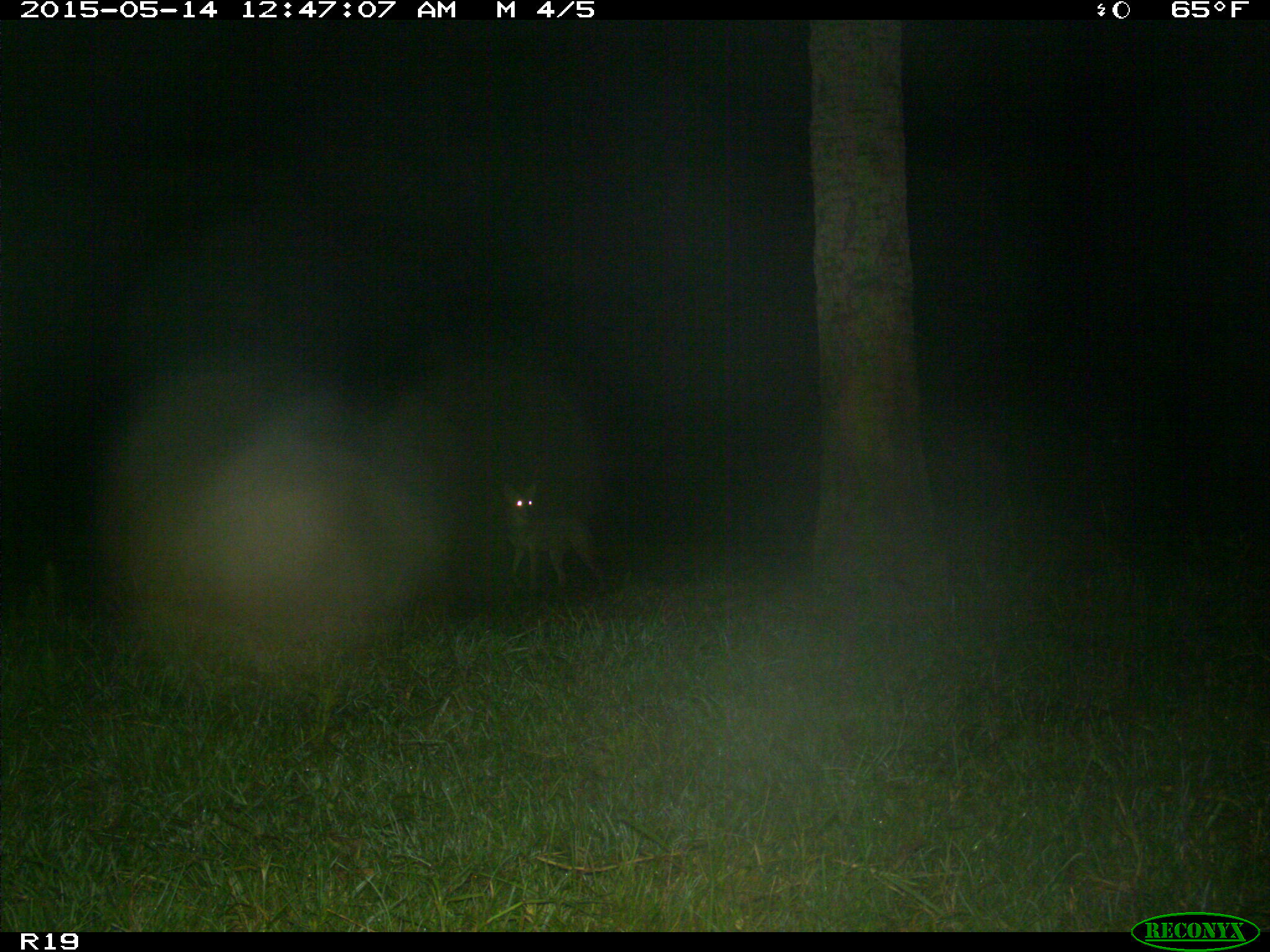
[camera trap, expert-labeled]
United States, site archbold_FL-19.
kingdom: Animalia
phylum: Chordata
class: Mammalia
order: Carnivora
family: Canidae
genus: Canis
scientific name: Canis latrans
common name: coyote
Canis latrans (coyote).